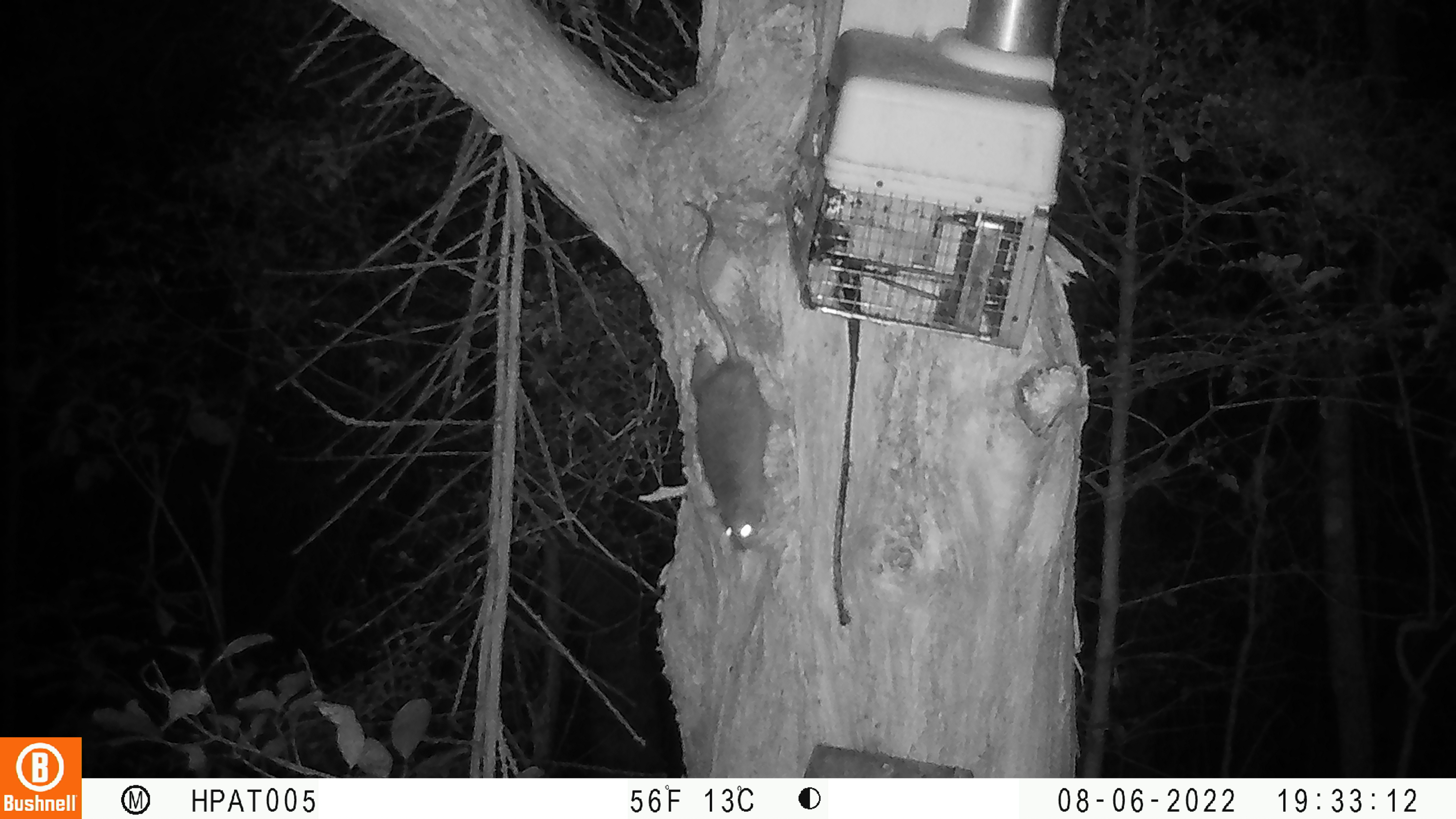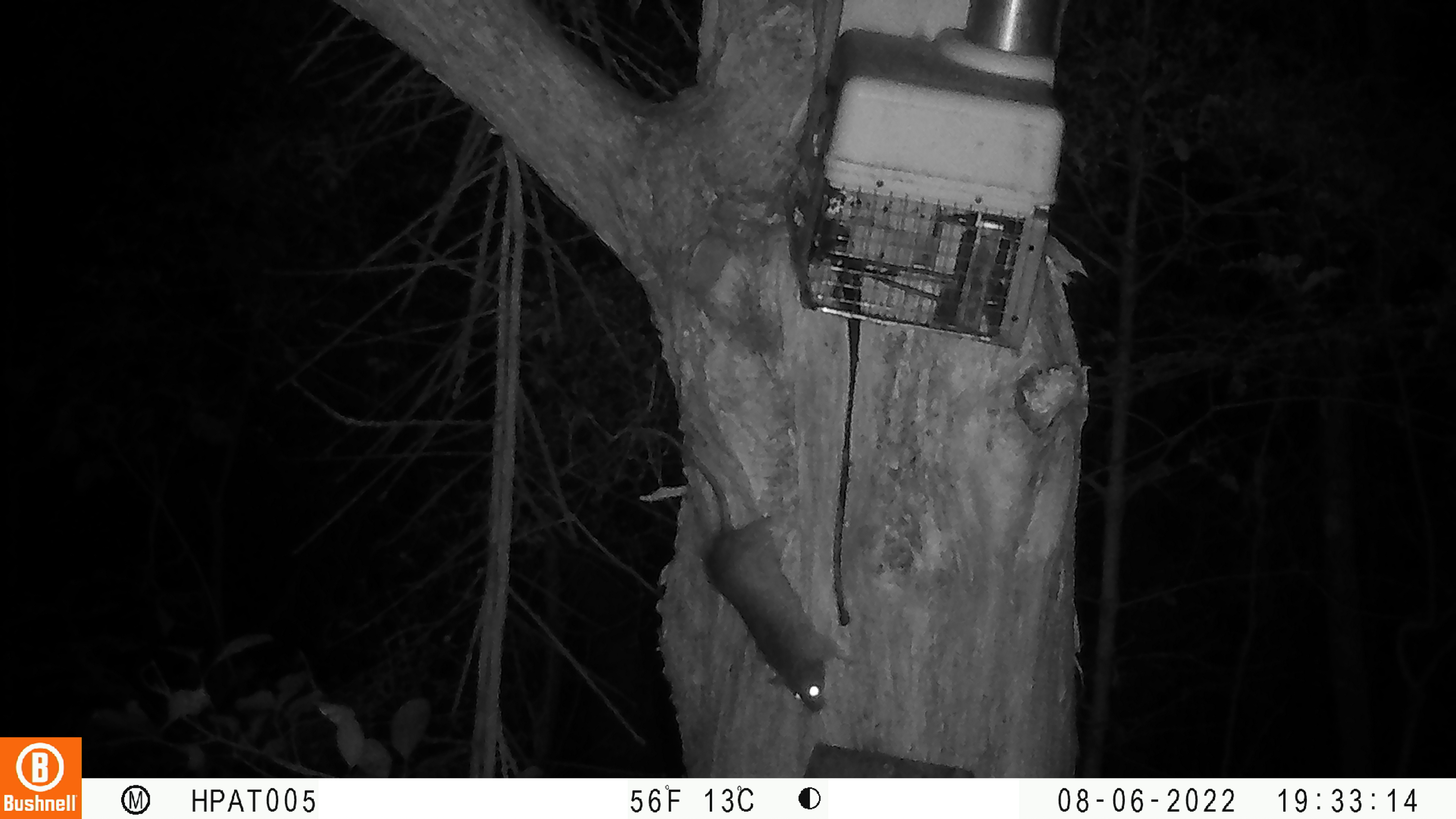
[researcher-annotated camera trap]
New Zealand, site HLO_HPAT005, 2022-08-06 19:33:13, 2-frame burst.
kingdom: Animalia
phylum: Chordata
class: Mammalia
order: Rodentia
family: Muridae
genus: Rattus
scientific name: Rattus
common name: rat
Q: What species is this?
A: Rat (Rattus).